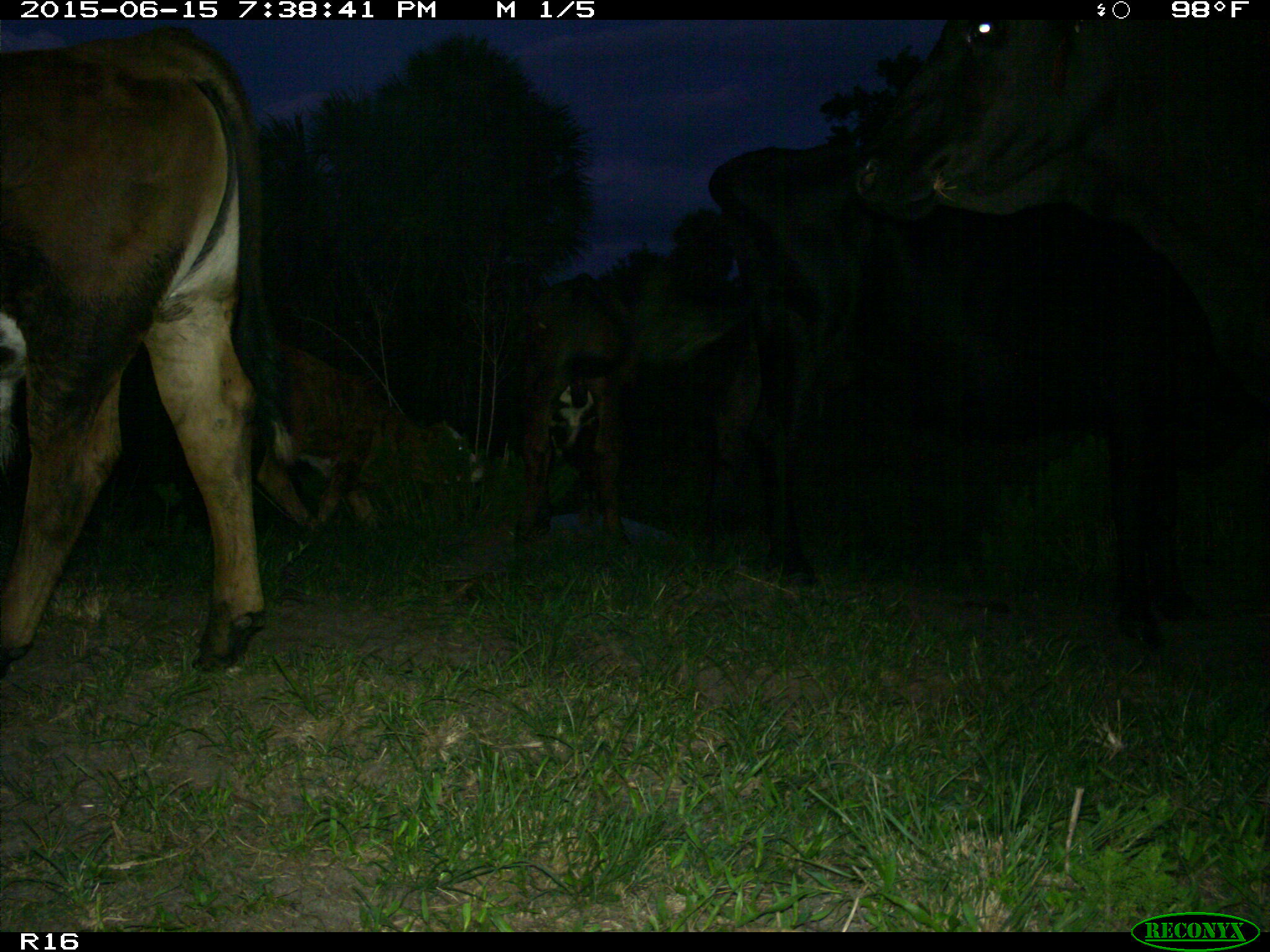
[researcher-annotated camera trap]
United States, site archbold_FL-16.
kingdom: Animalia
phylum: Chordata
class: Mammalia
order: Artiodactyla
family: Bovidae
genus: Bos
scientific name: Bos taurus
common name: domestic cow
Bos taurus (domestic cow).